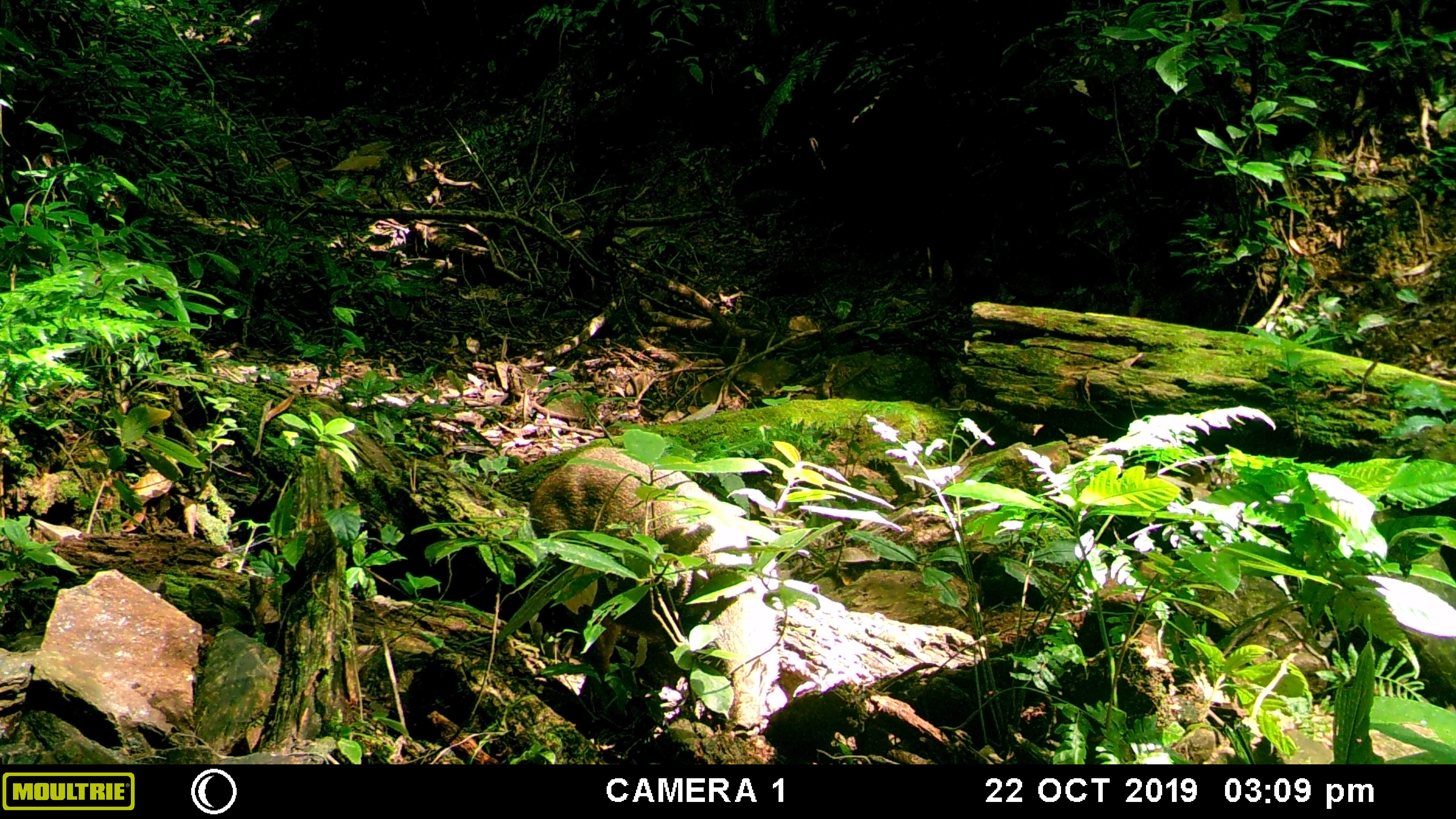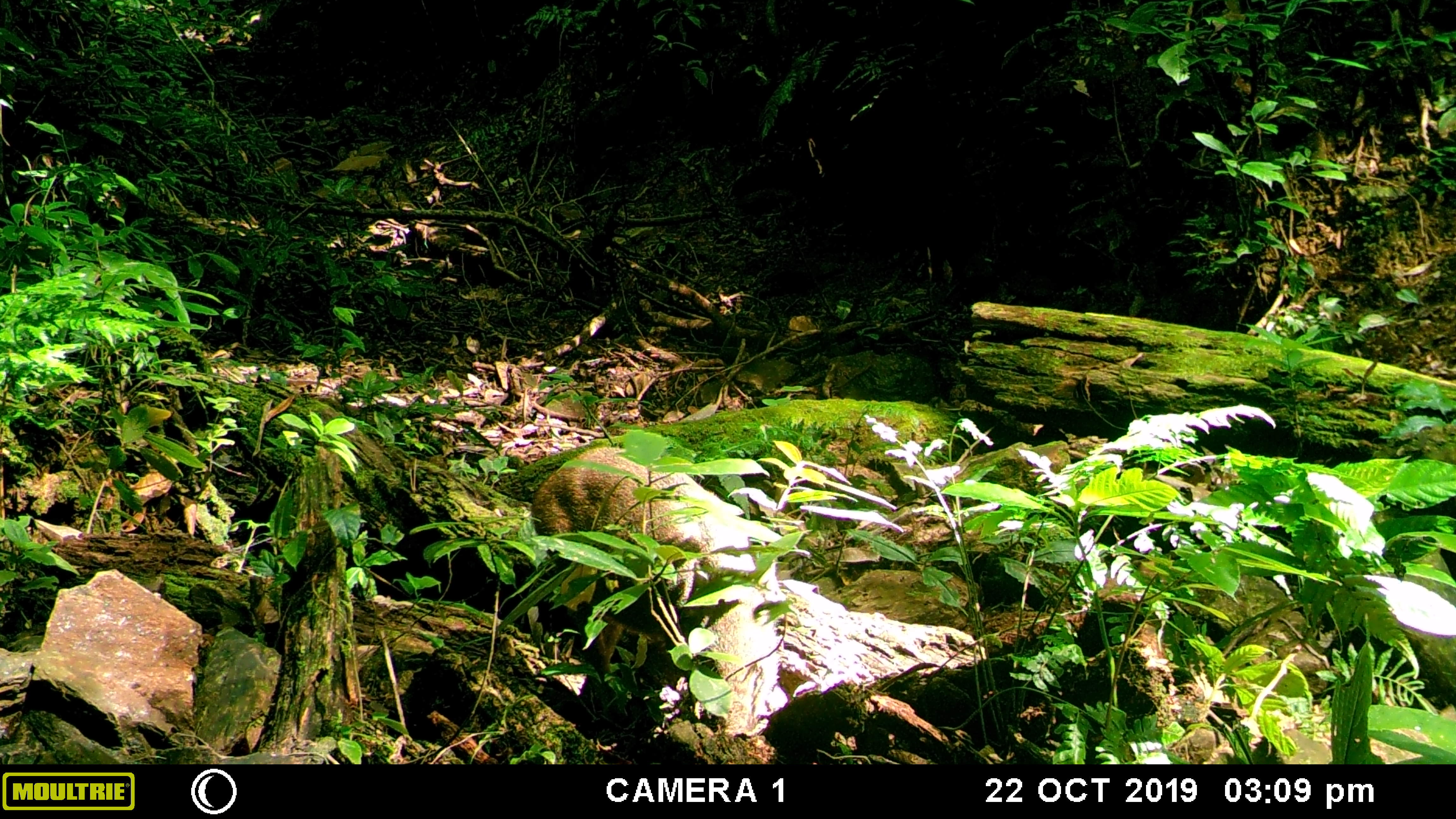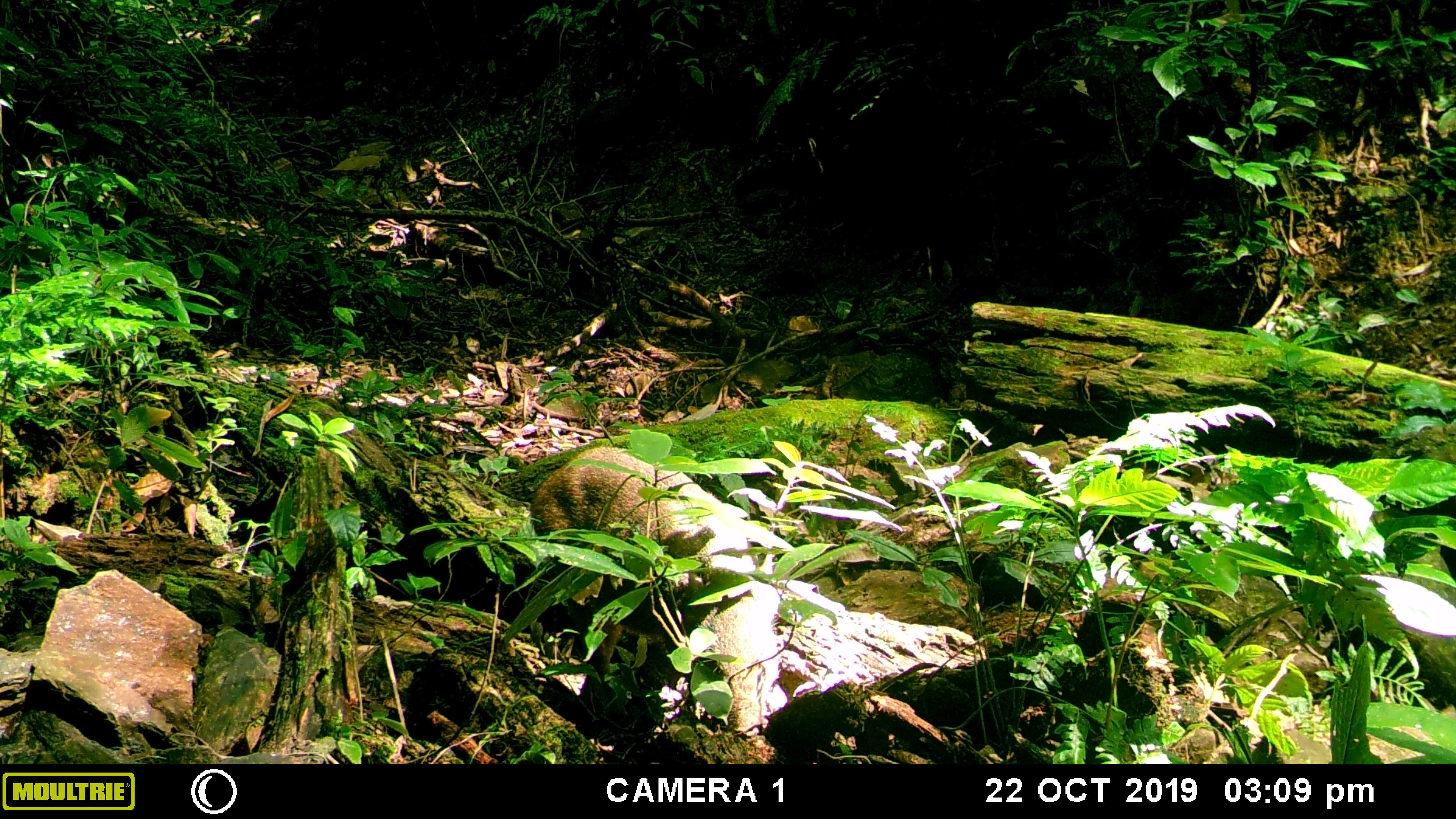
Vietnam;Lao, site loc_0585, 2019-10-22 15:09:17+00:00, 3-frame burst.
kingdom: Animalia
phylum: Chordata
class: Mammalia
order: Artiodactyla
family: Suidae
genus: Sus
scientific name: Sus scrofa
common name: eurasian wild pig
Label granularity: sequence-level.